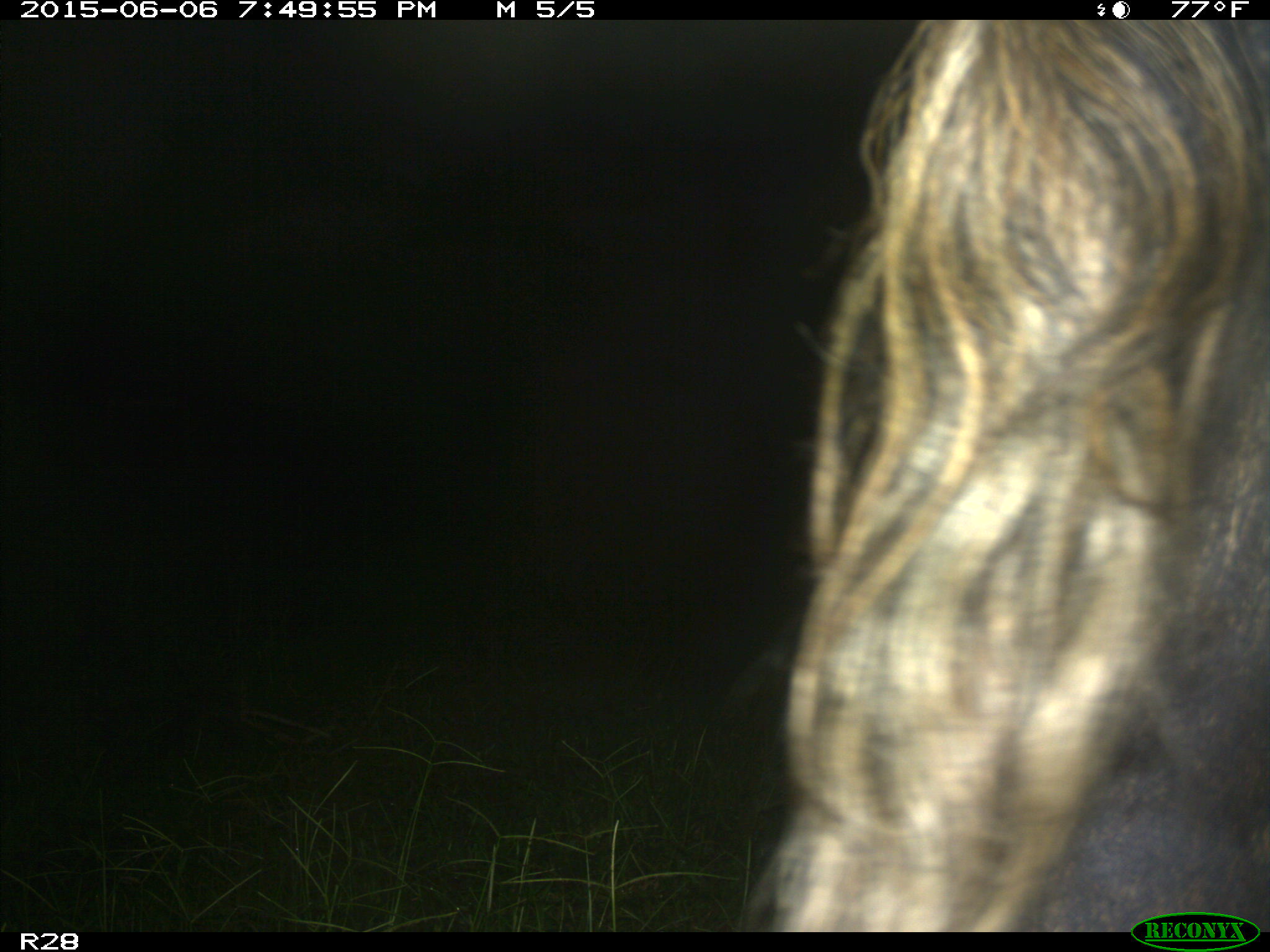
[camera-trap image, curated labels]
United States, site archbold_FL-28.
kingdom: Animalia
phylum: Chordata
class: Mammalia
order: Artiodactyla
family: Bovidae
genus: Bos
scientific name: Bos taurus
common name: domestic cow